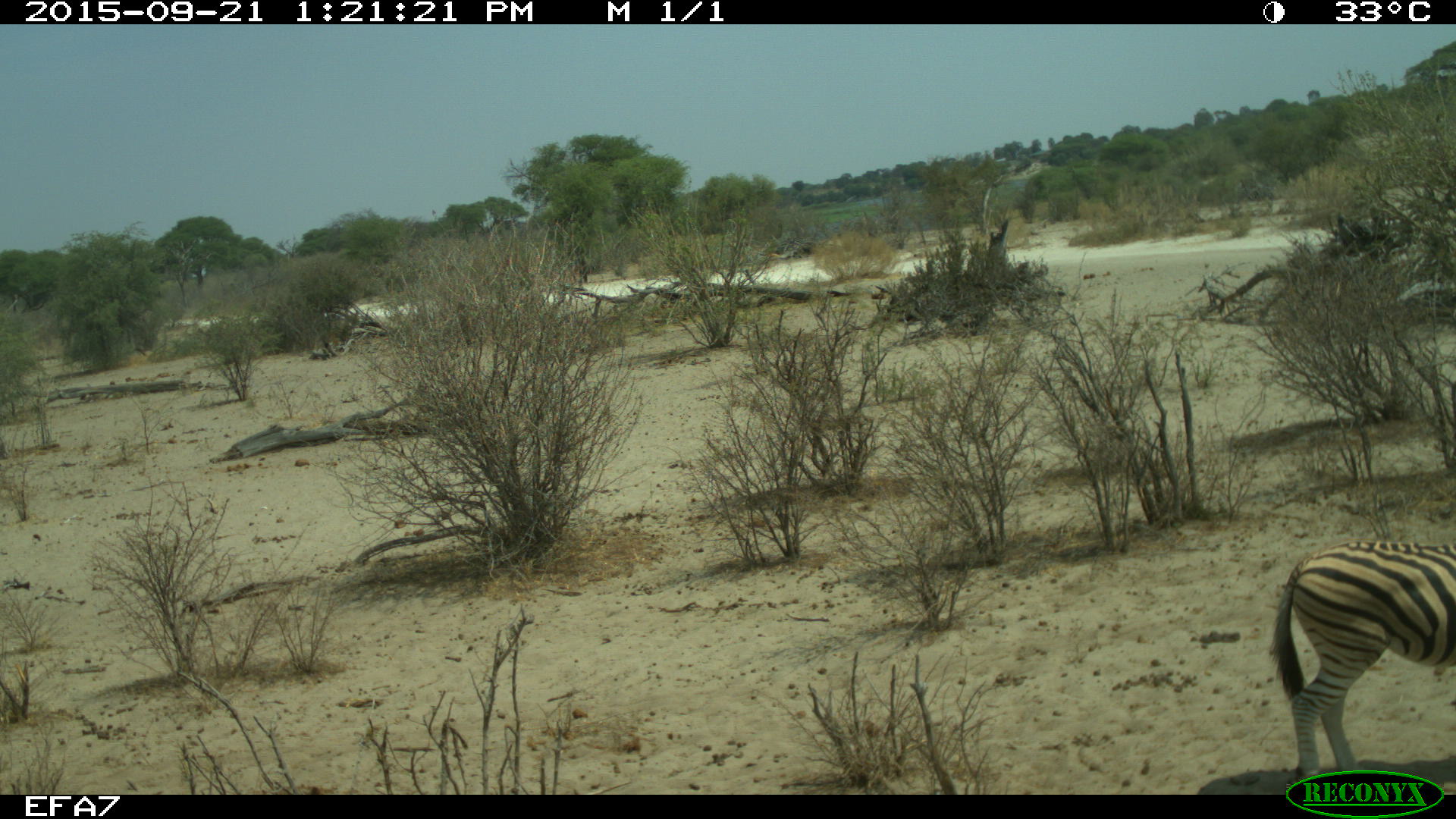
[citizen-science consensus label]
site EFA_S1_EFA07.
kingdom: Animalia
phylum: Chordata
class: Mammalia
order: Perissodactyla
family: Equidae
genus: Equus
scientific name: Equus quagga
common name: plains zebra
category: zebraplains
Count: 1.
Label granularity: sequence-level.